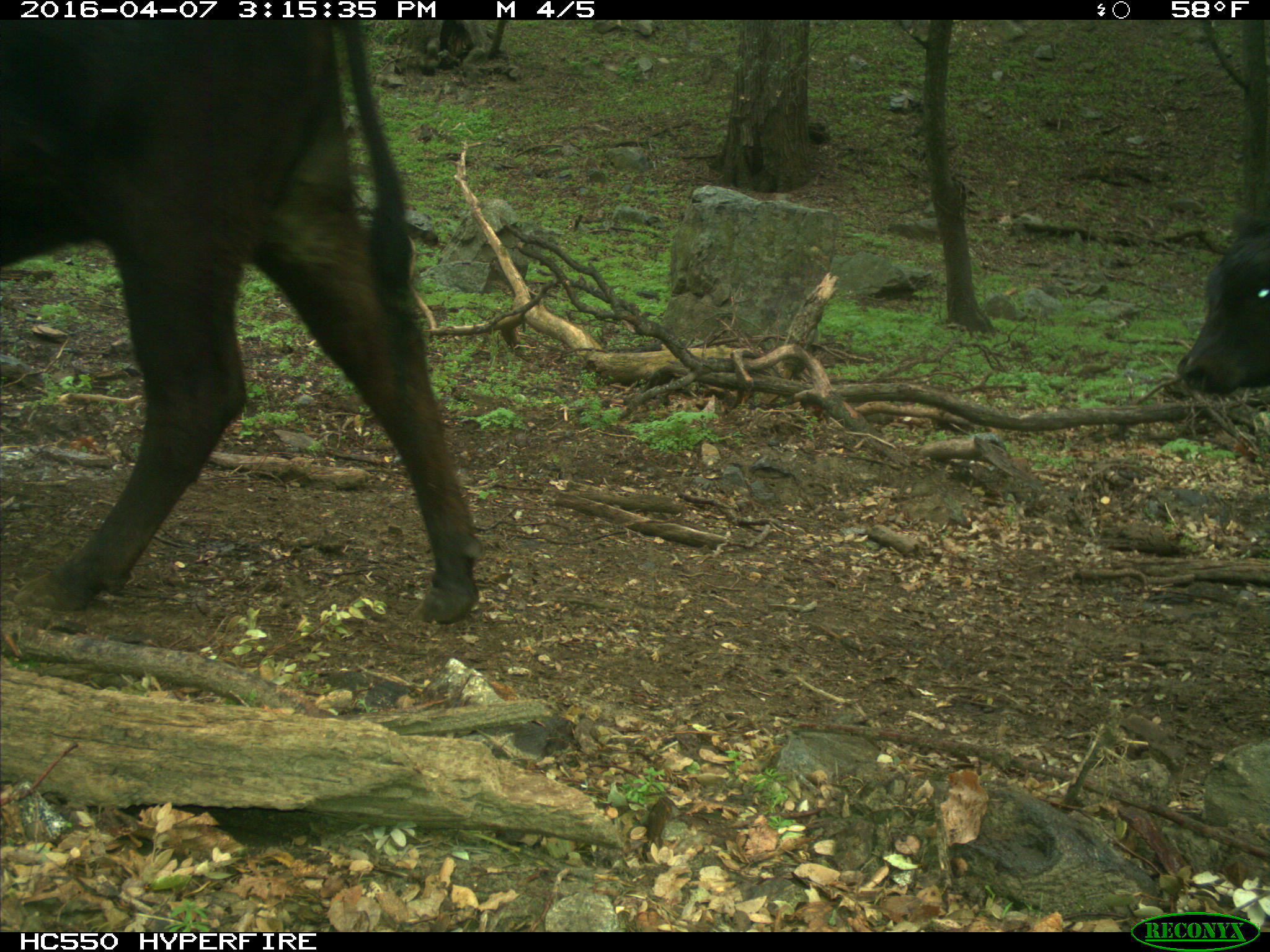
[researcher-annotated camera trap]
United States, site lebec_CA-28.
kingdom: Animalia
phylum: Chordata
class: Mammalia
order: Artiodactyla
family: Bovidae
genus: Bos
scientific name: Bos taurus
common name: domestic cow